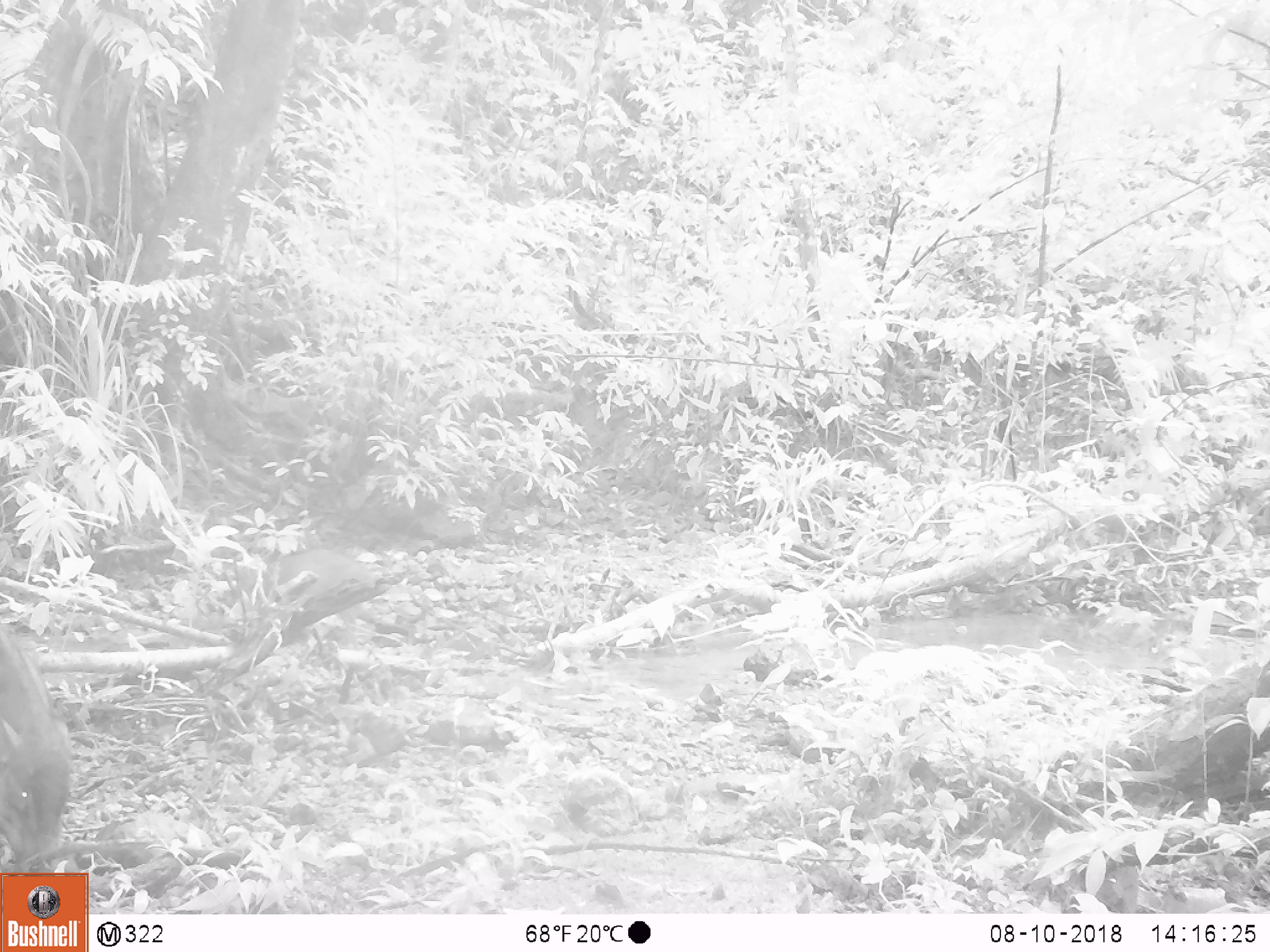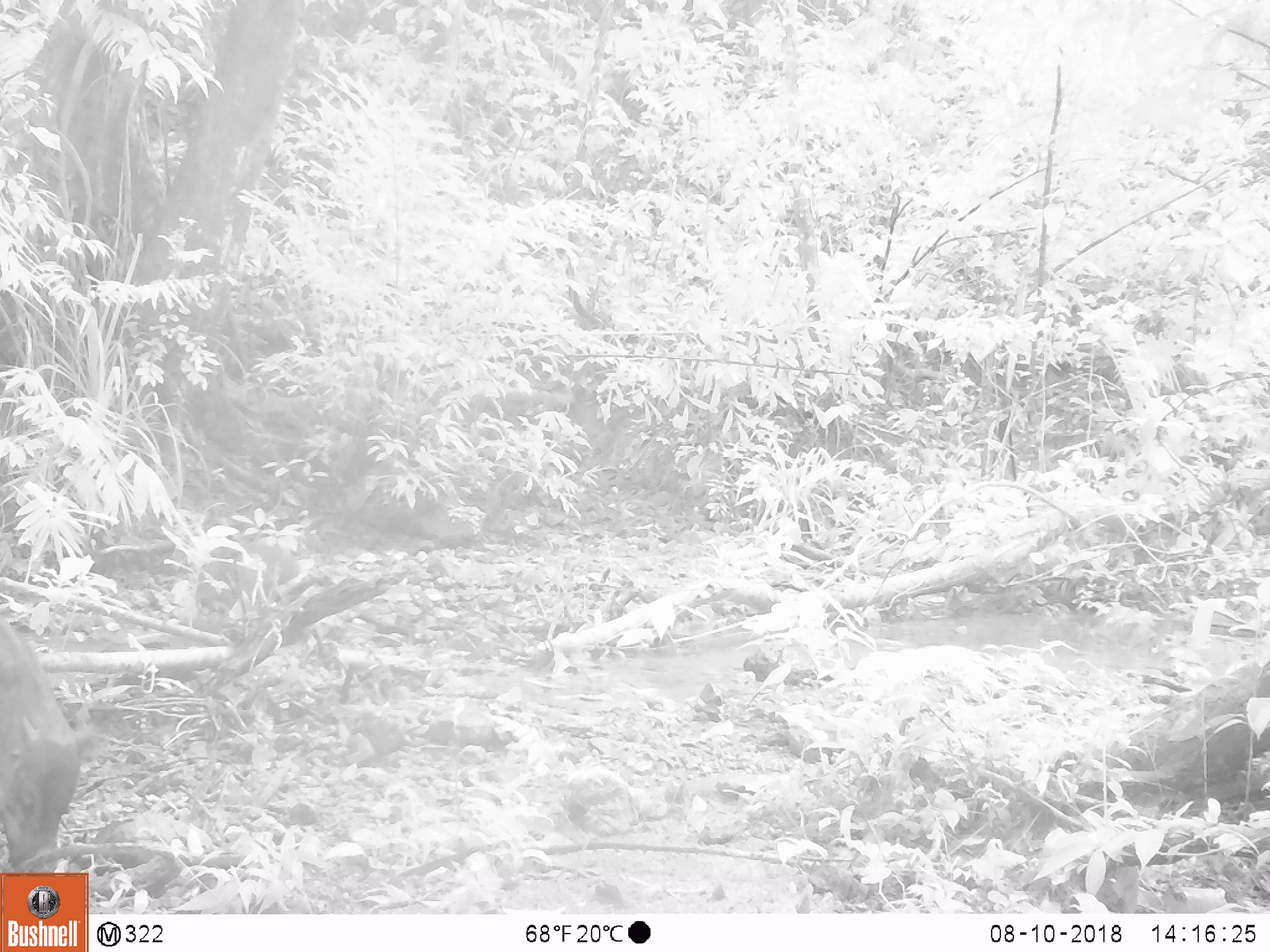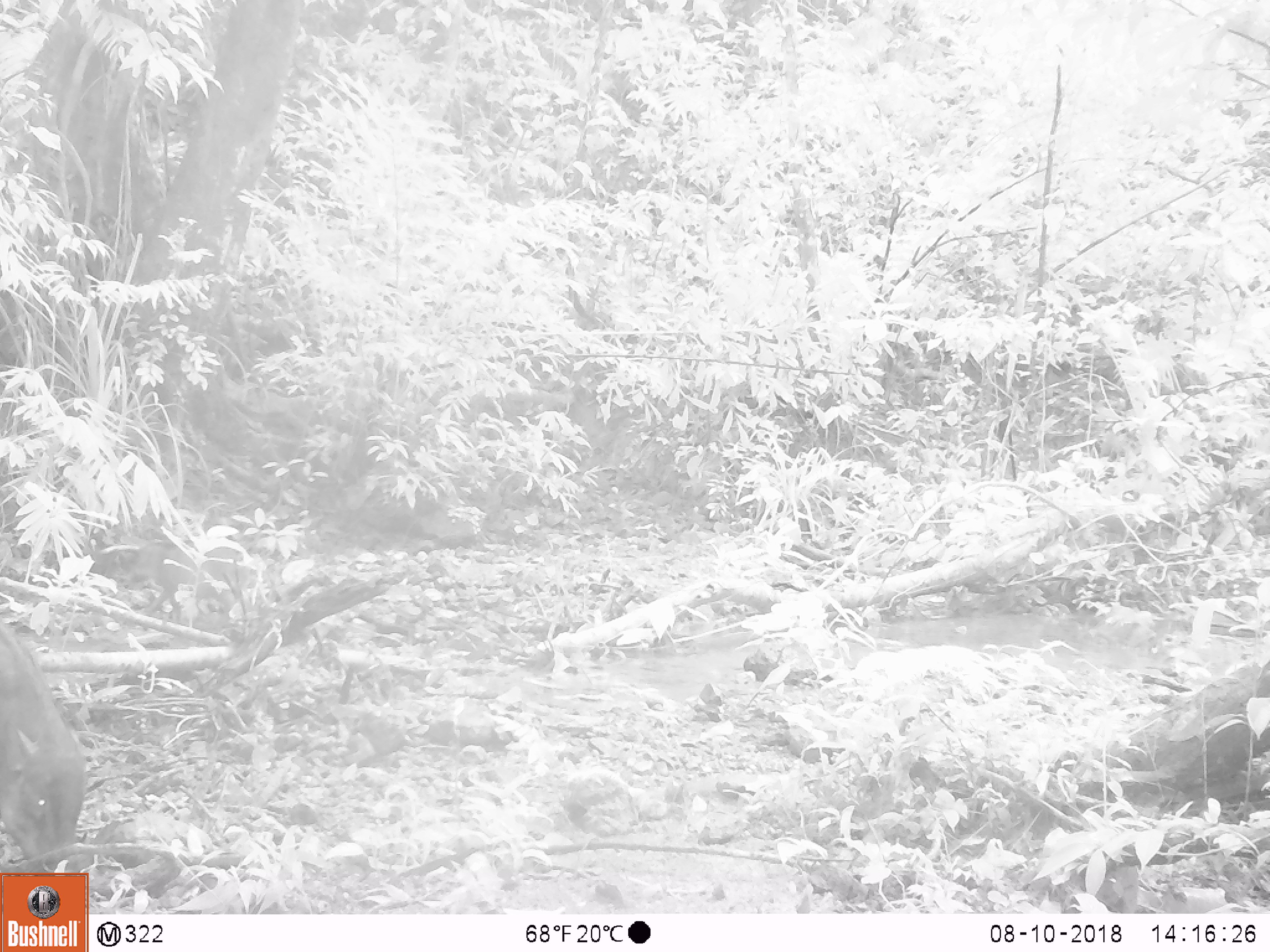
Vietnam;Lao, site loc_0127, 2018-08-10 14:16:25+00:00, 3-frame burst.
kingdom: Animalia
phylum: Chordata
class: Mammalia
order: Artiodactyla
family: Suidae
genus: Sus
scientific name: Sus scrofa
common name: eurasian wild pig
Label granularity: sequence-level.